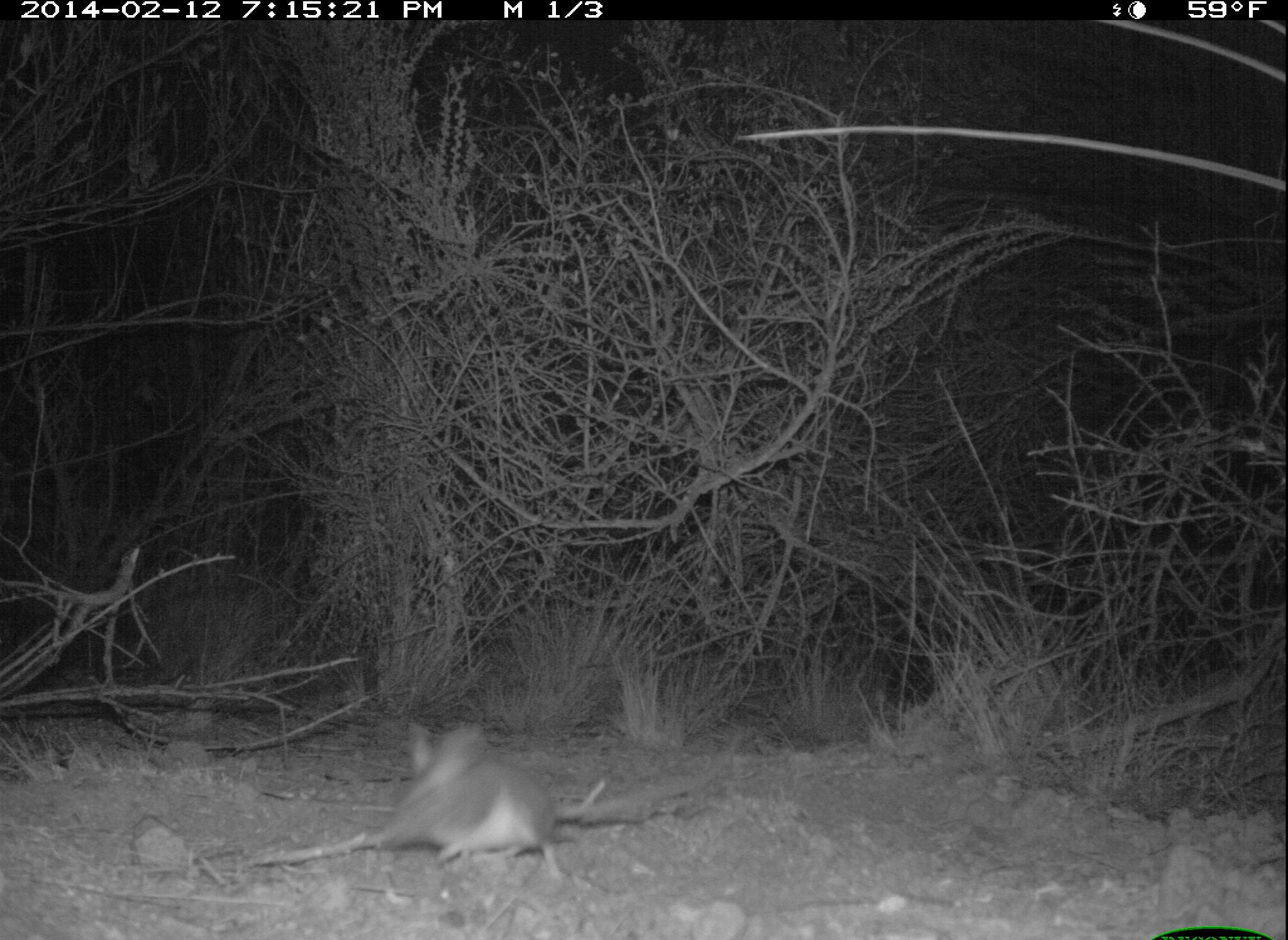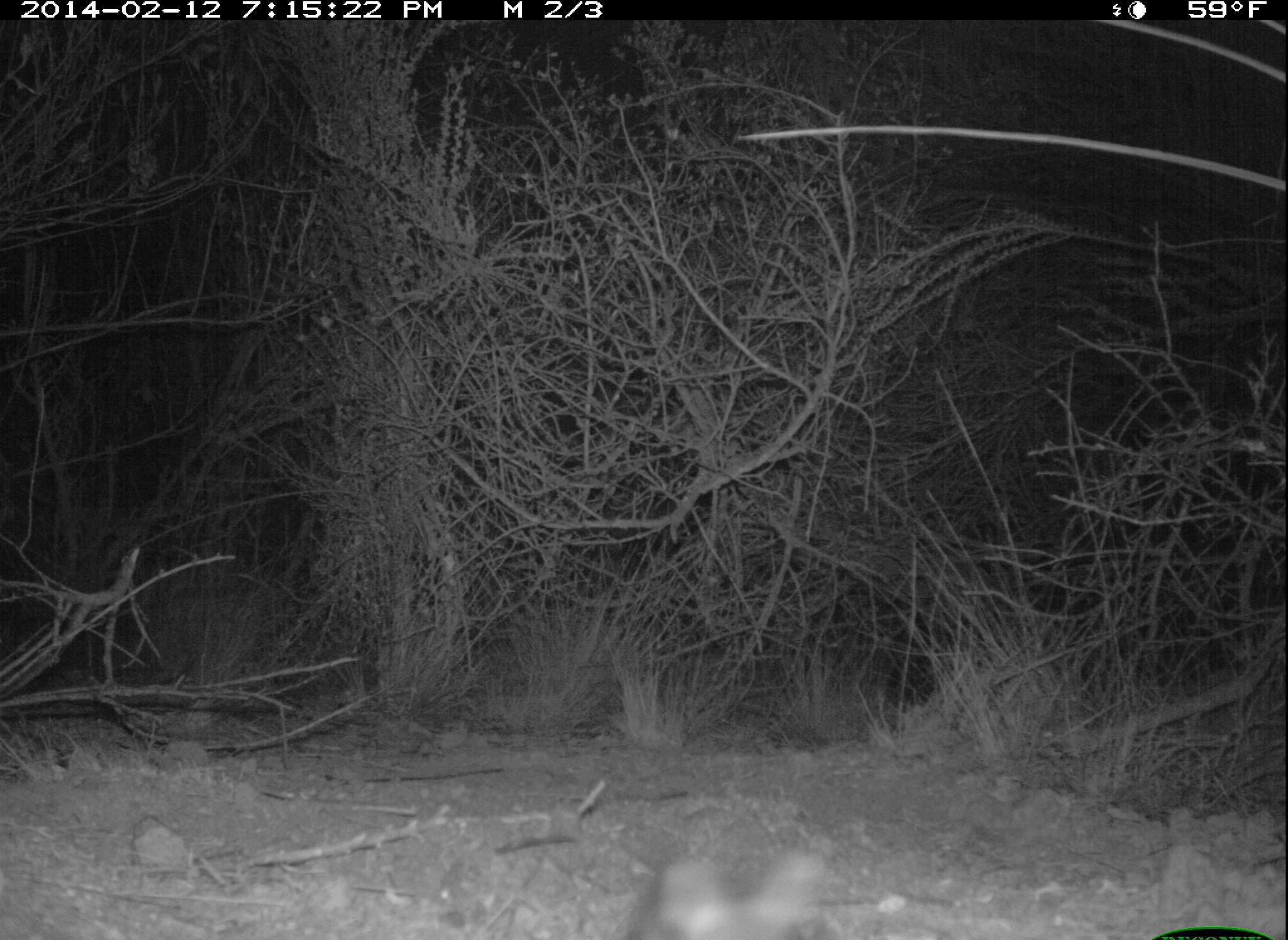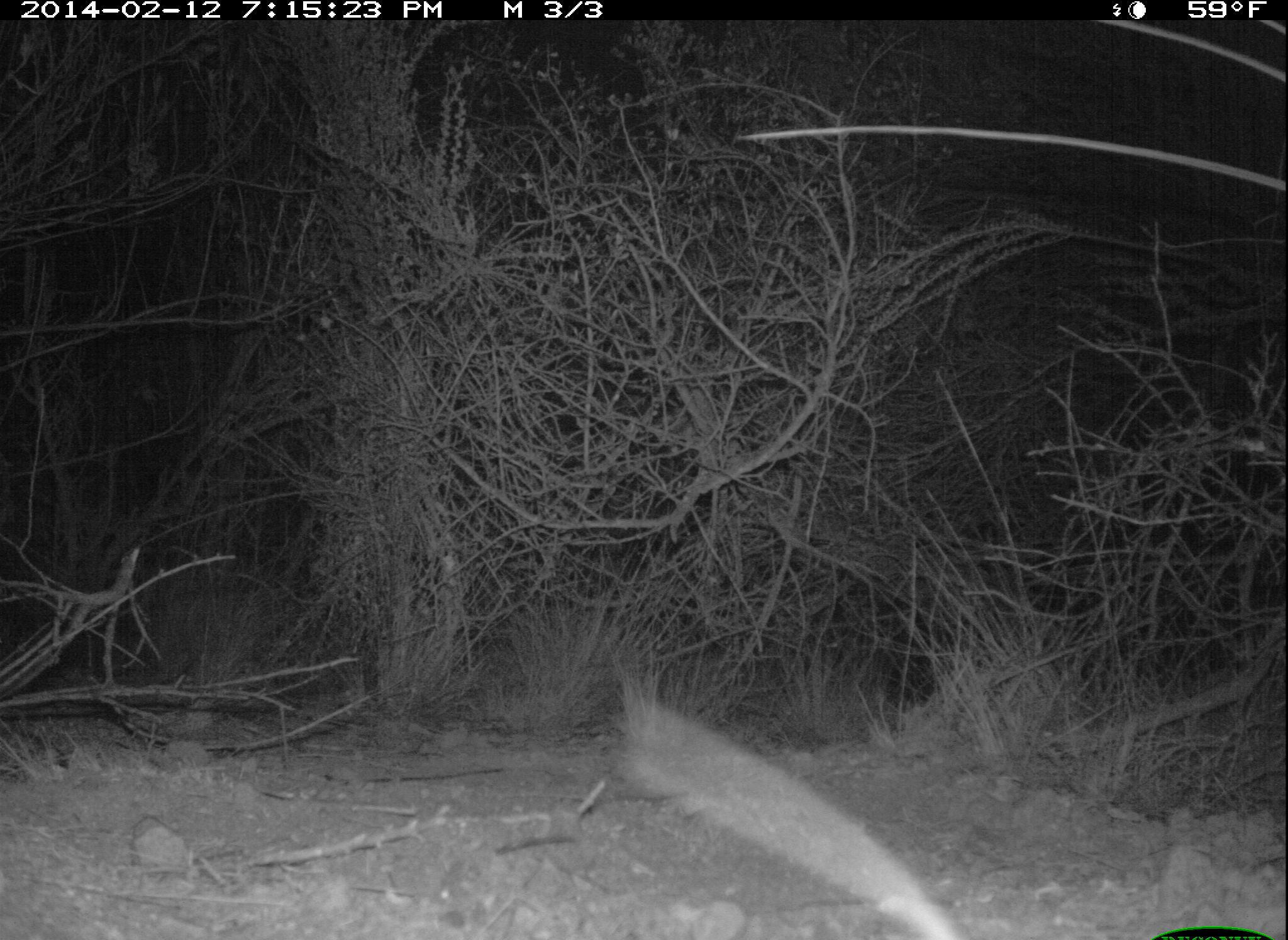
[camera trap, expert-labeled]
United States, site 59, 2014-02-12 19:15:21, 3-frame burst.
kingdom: Animalia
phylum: Chordata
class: Mammalia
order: Rodentia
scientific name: Rodentia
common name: rodent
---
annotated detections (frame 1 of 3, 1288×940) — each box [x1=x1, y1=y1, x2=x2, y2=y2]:
rodent: [x1=375, y1=719, x2=573, y2=885]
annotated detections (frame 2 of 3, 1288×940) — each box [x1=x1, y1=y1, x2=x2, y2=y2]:
rodent: [x1=630, y1=846, x2=835, y2=940]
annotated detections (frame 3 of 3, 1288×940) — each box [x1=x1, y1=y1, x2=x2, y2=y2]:
rodent: [x1=626, y1=700, x2=972, y2=940]